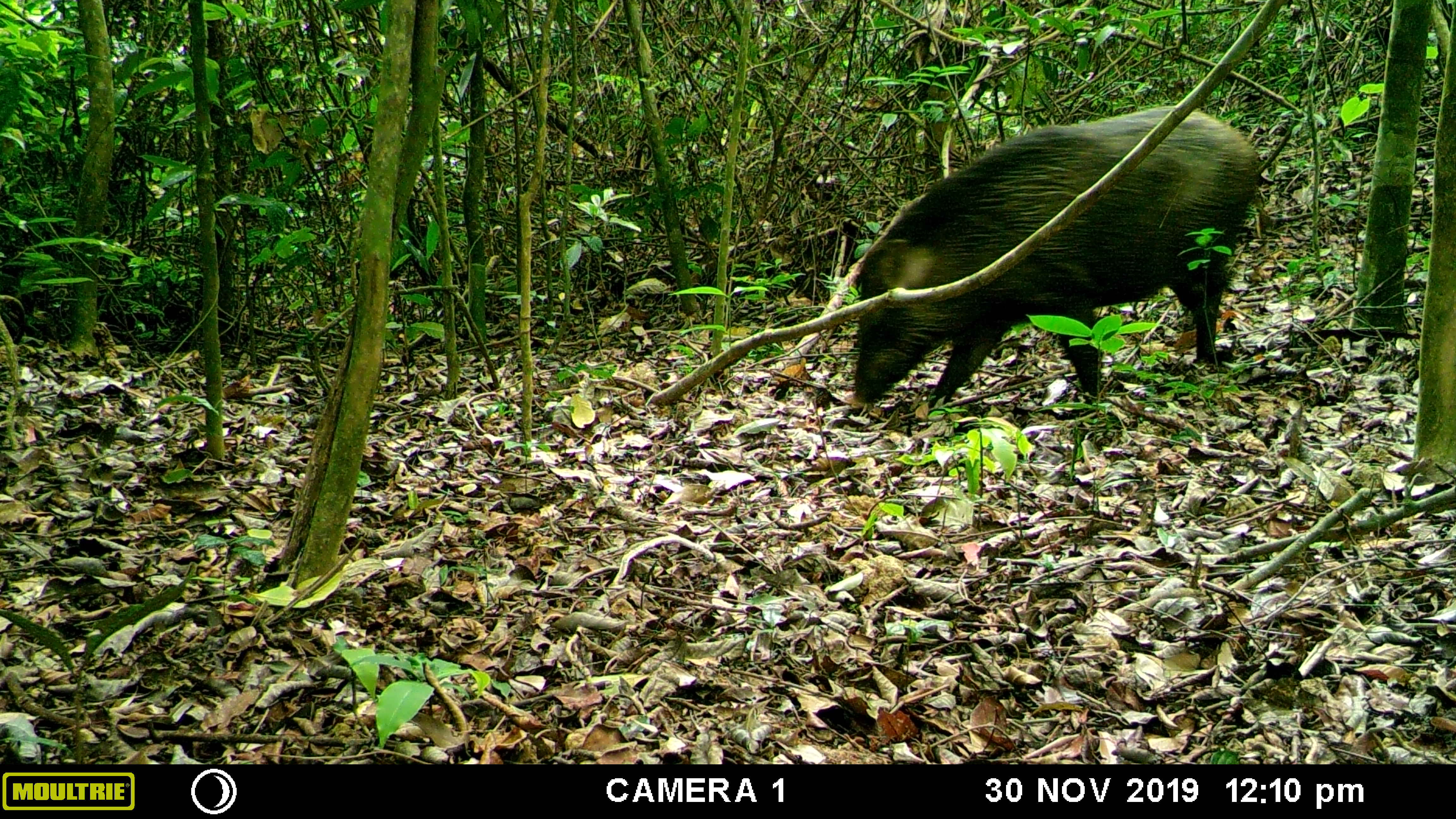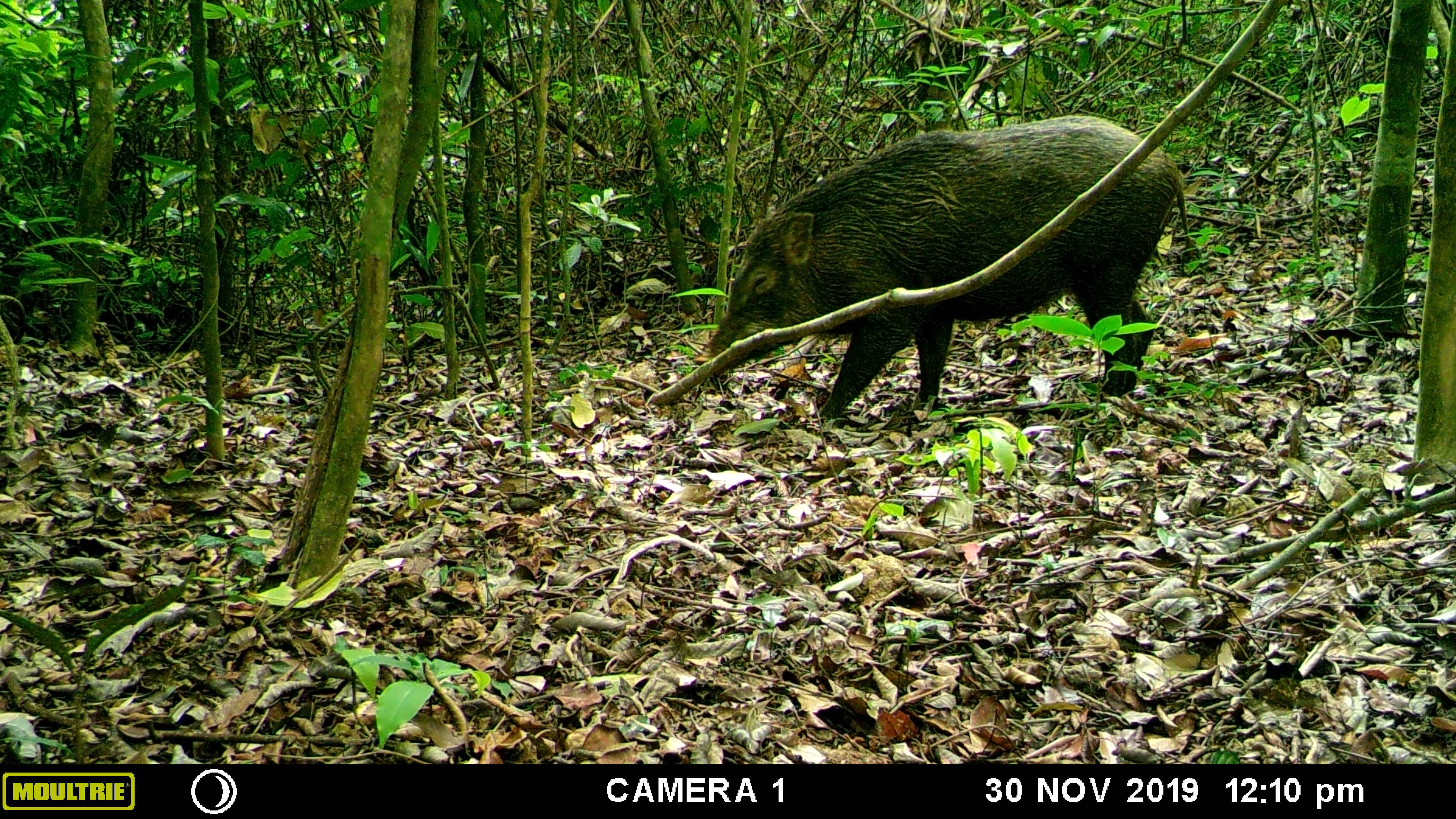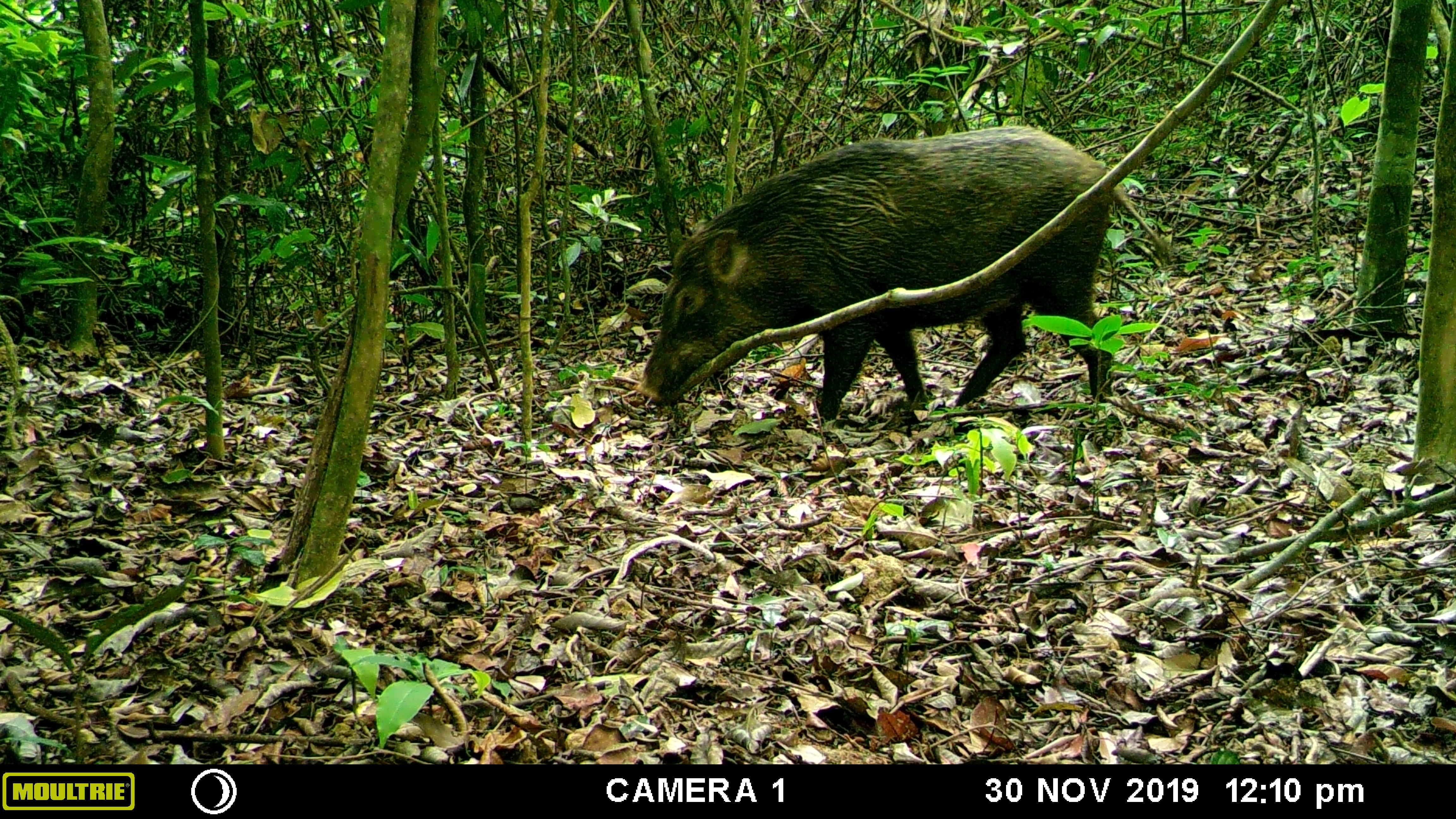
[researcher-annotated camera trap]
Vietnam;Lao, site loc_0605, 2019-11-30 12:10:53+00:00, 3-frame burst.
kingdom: Animalia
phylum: Chordata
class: Mammalia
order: Artiodactyla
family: Suidae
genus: Sus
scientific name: Sus scrofa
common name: eurasian wild pig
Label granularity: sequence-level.